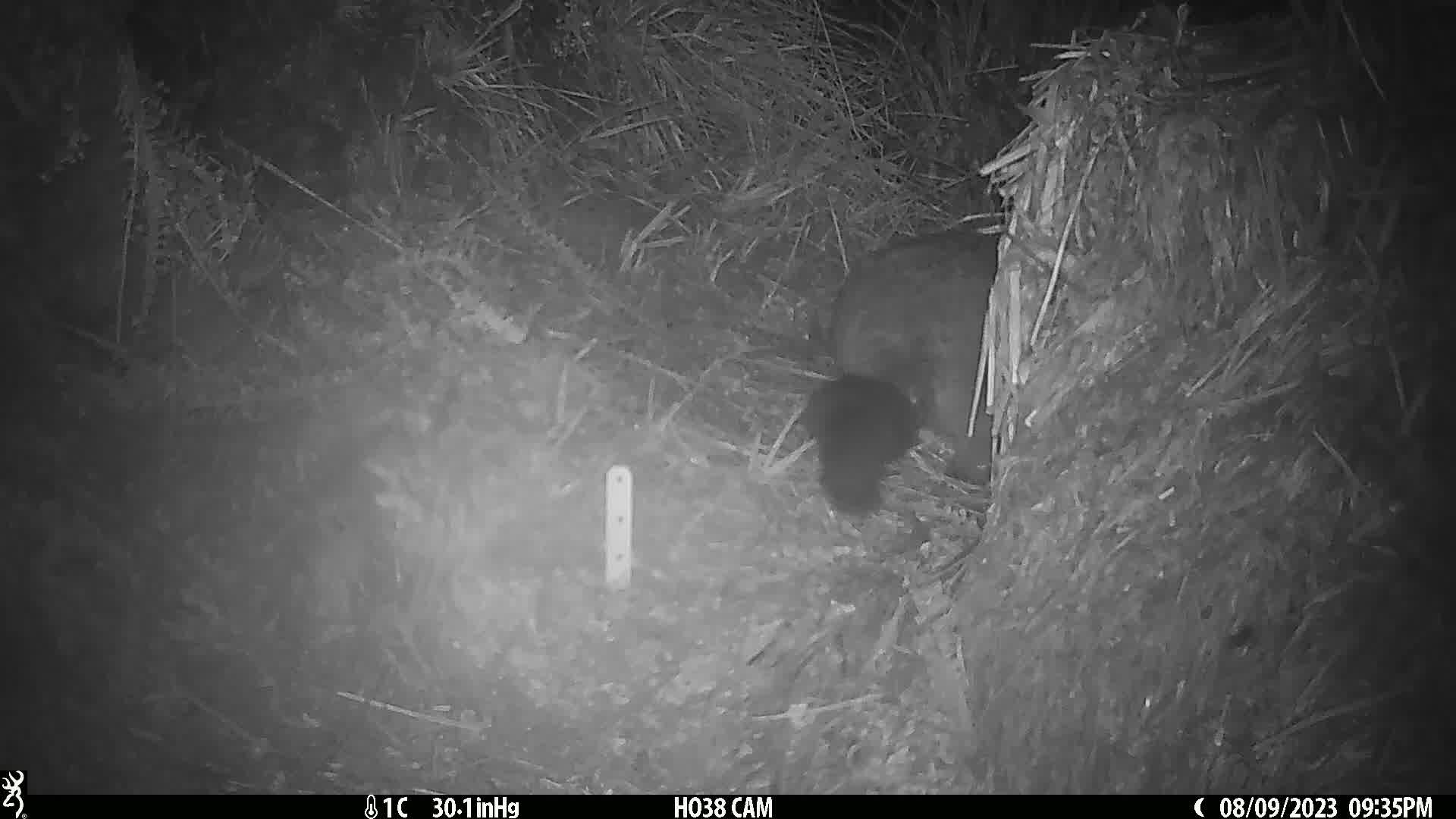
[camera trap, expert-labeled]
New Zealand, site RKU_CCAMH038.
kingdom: Animalia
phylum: Chordata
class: Mammalia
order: Diprotodontia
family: Phalangeridae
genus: Trichosurus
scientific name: Trichosurus vulpecula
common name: common brushtail possum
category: possum